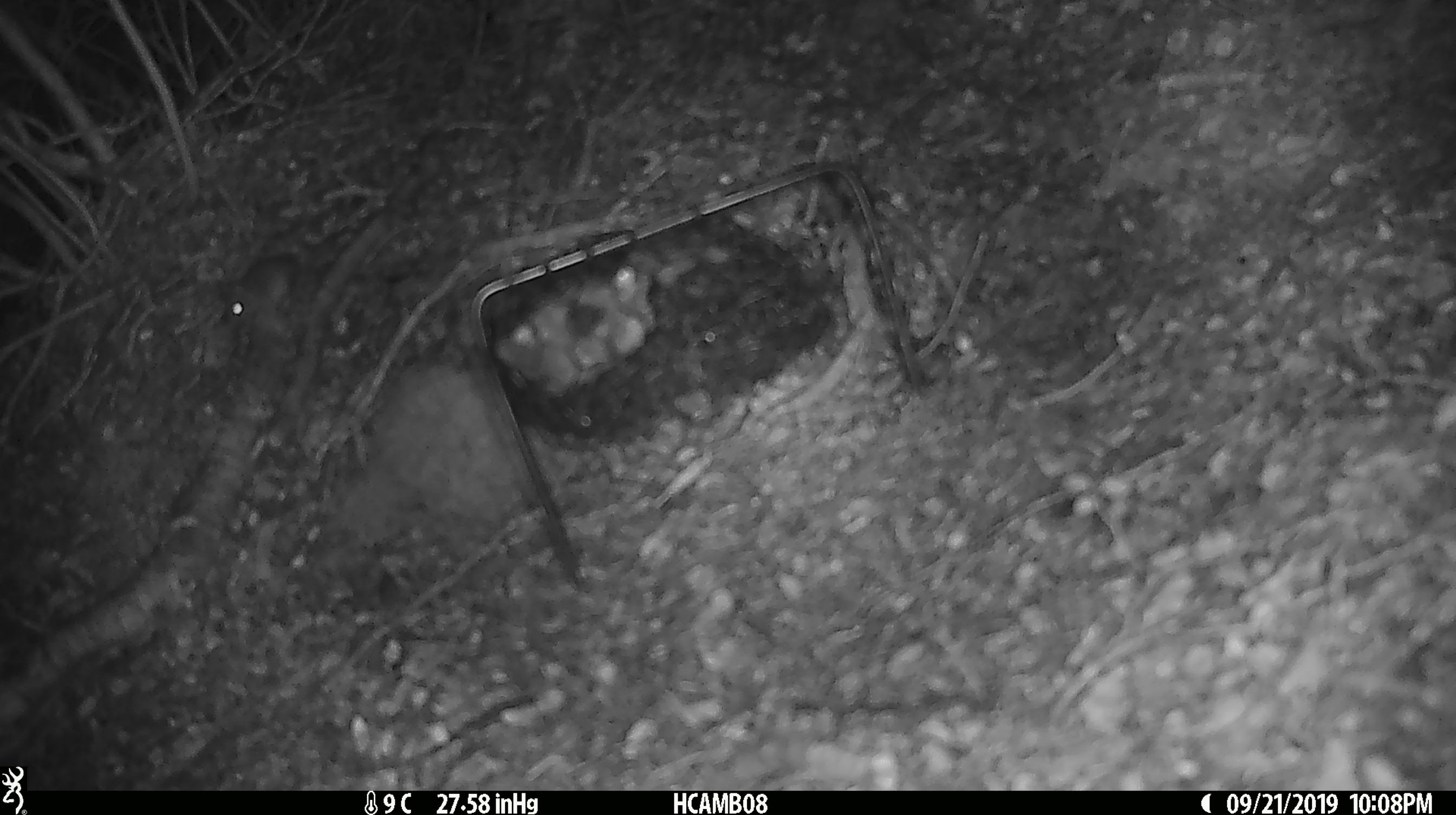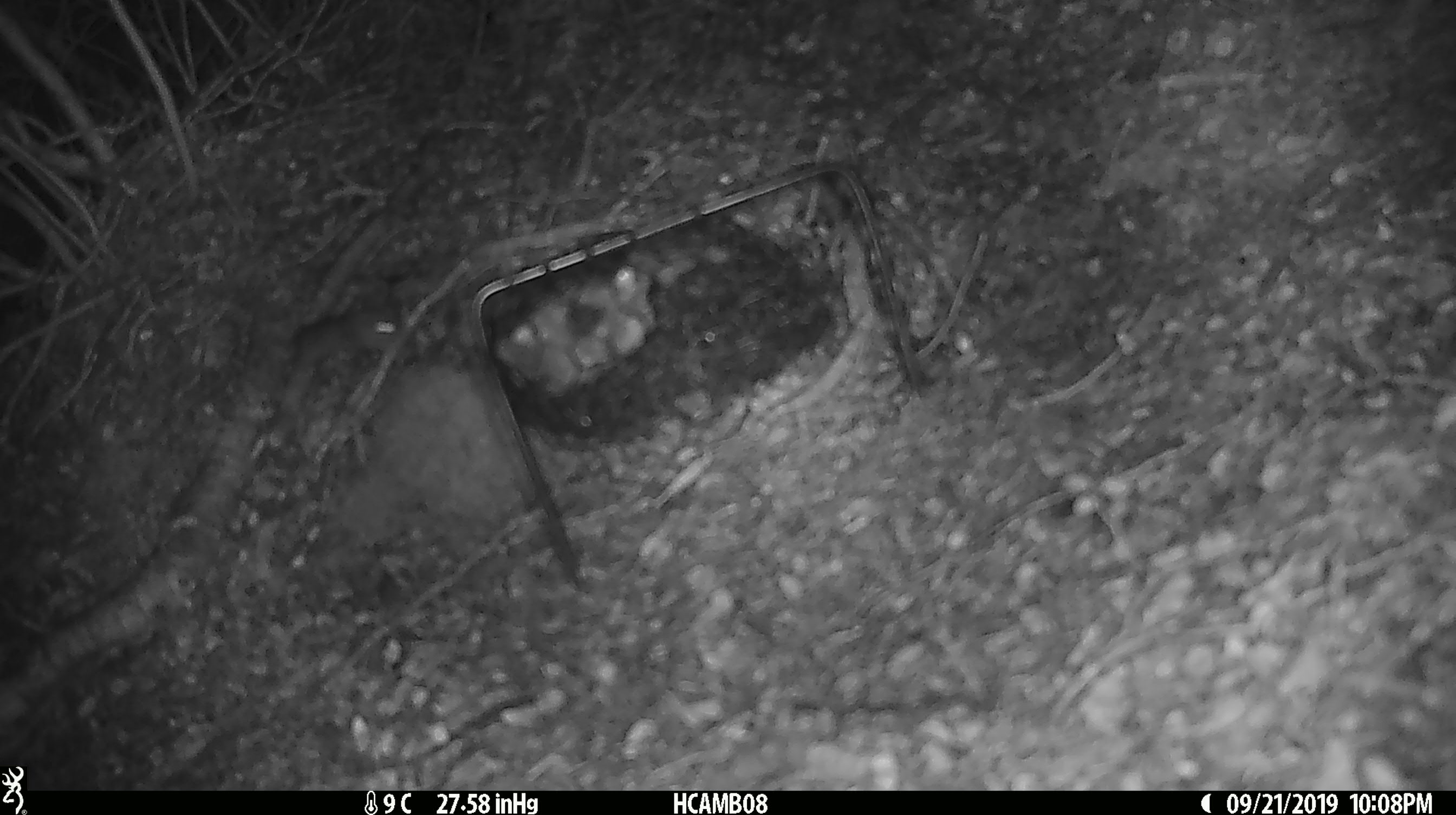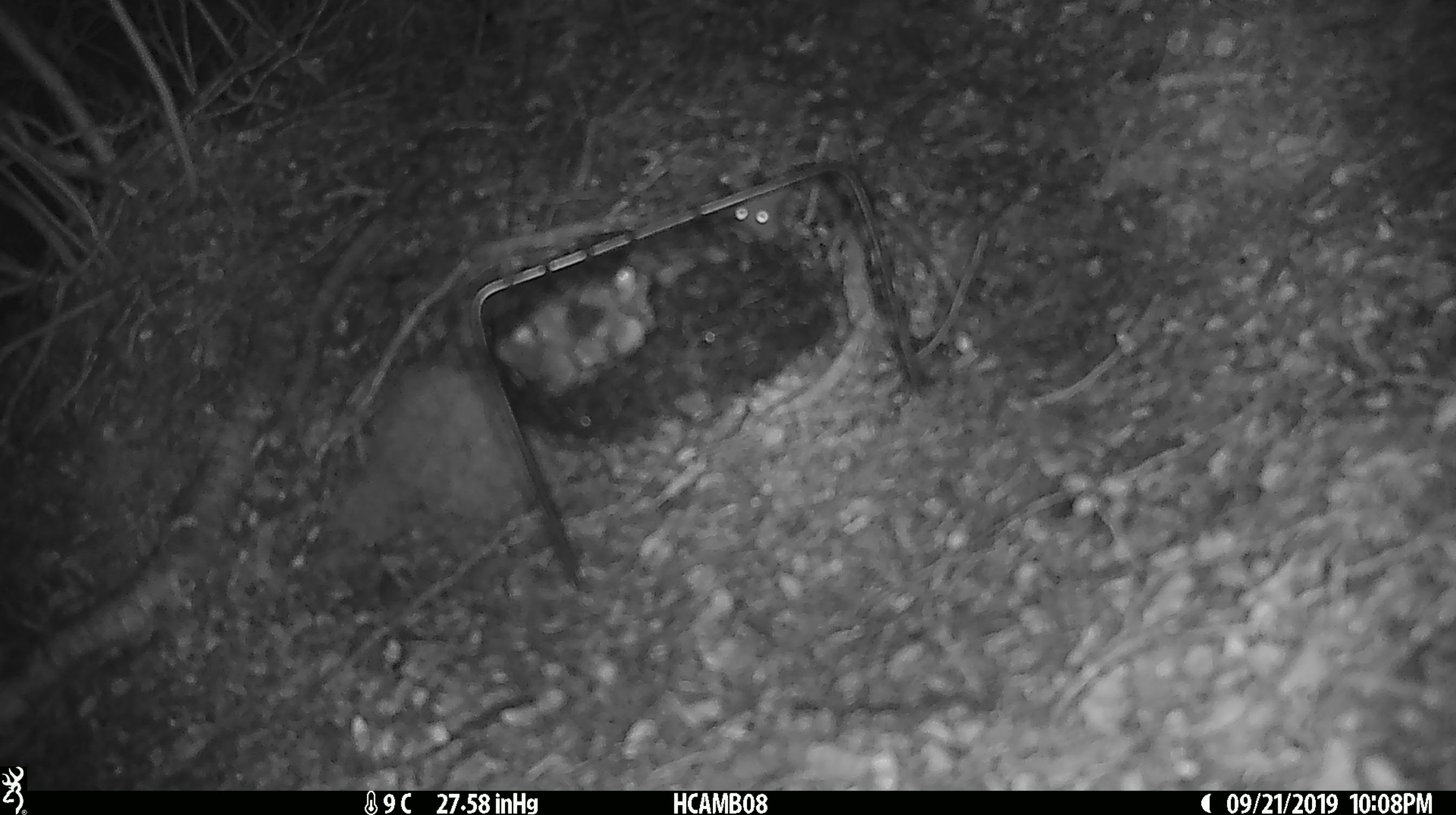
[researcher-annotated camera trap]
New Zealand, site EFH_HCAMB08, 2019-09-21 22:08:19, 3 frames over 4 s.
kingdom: Animalia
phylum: Chordata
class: Mammalia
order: Rodentia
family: Muridae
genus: Mus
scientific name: Mus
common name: mouse